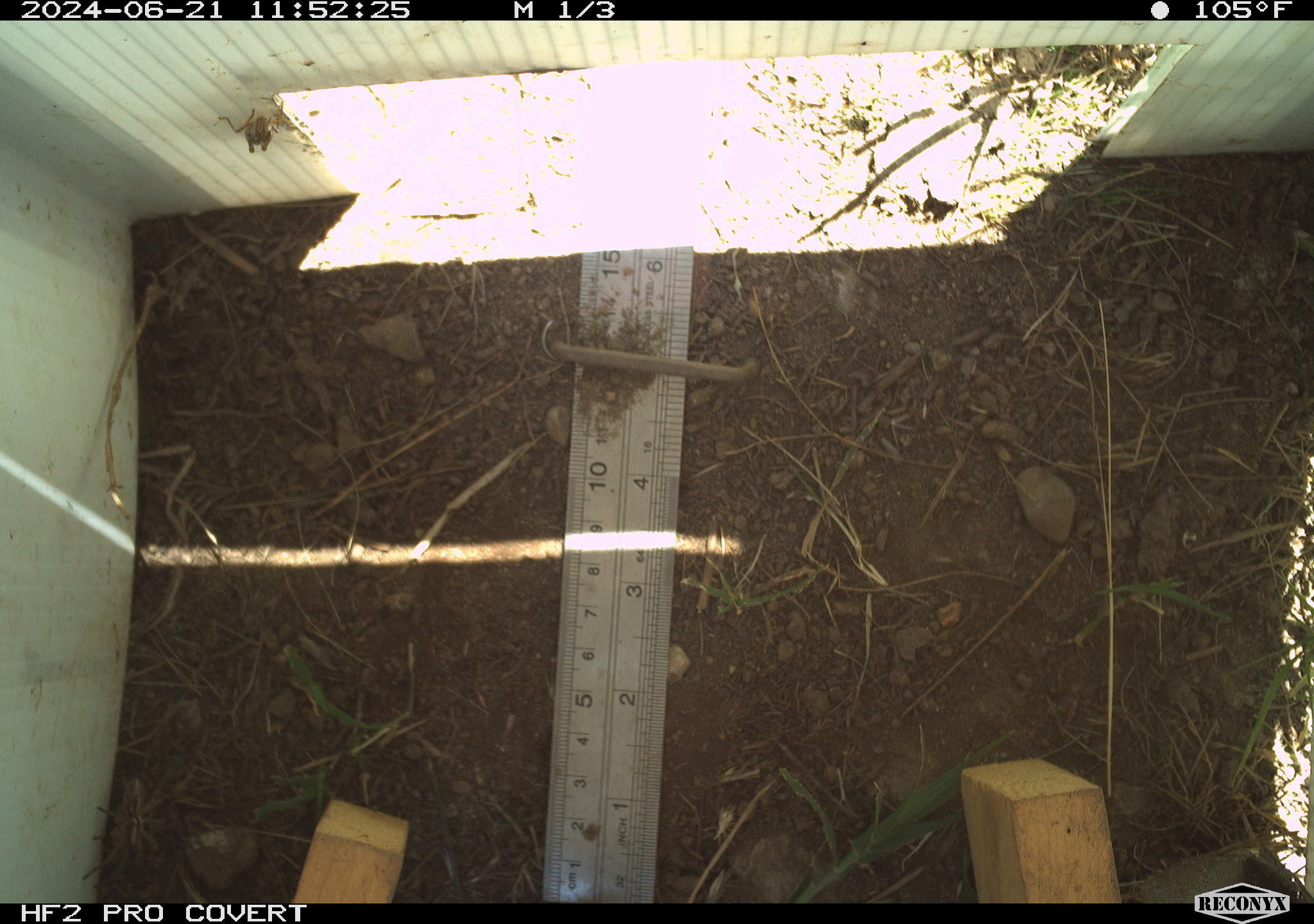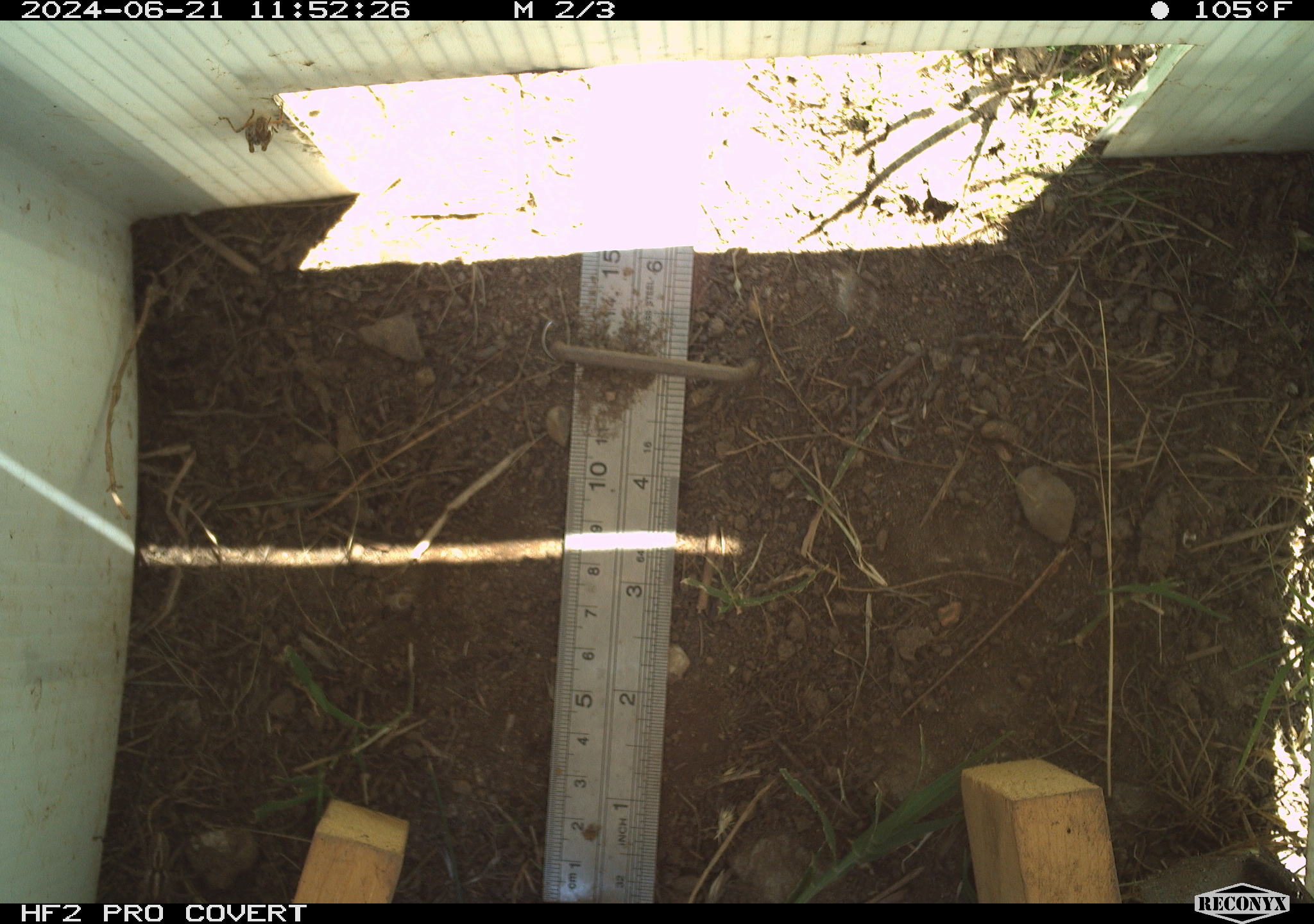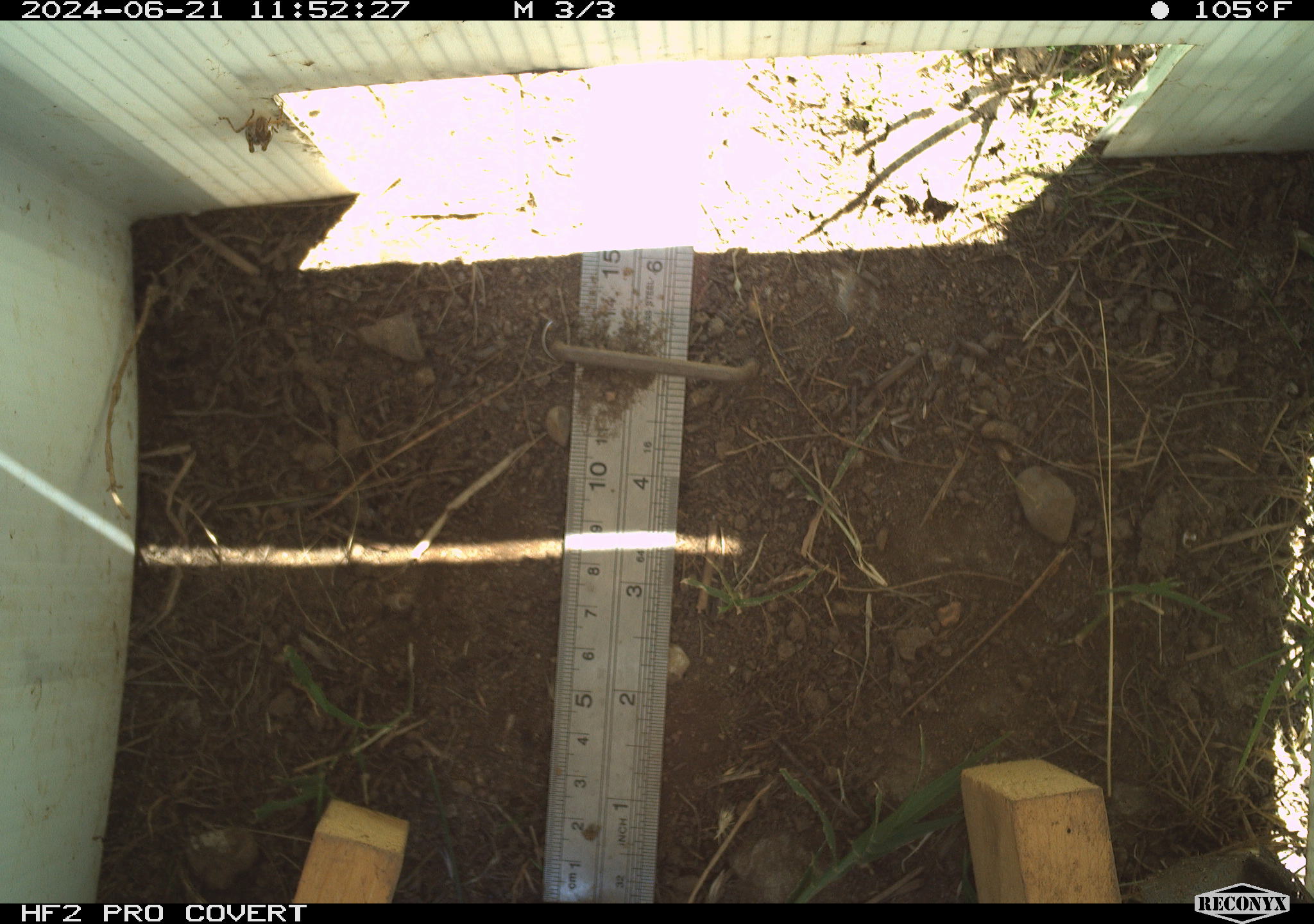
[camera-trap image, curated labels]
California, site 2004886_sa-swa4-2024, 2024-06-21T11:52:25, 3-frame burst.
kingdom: Animalia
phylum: Arthropoda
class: Insecta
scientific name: Insecta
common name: insect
Insect (Insecta).